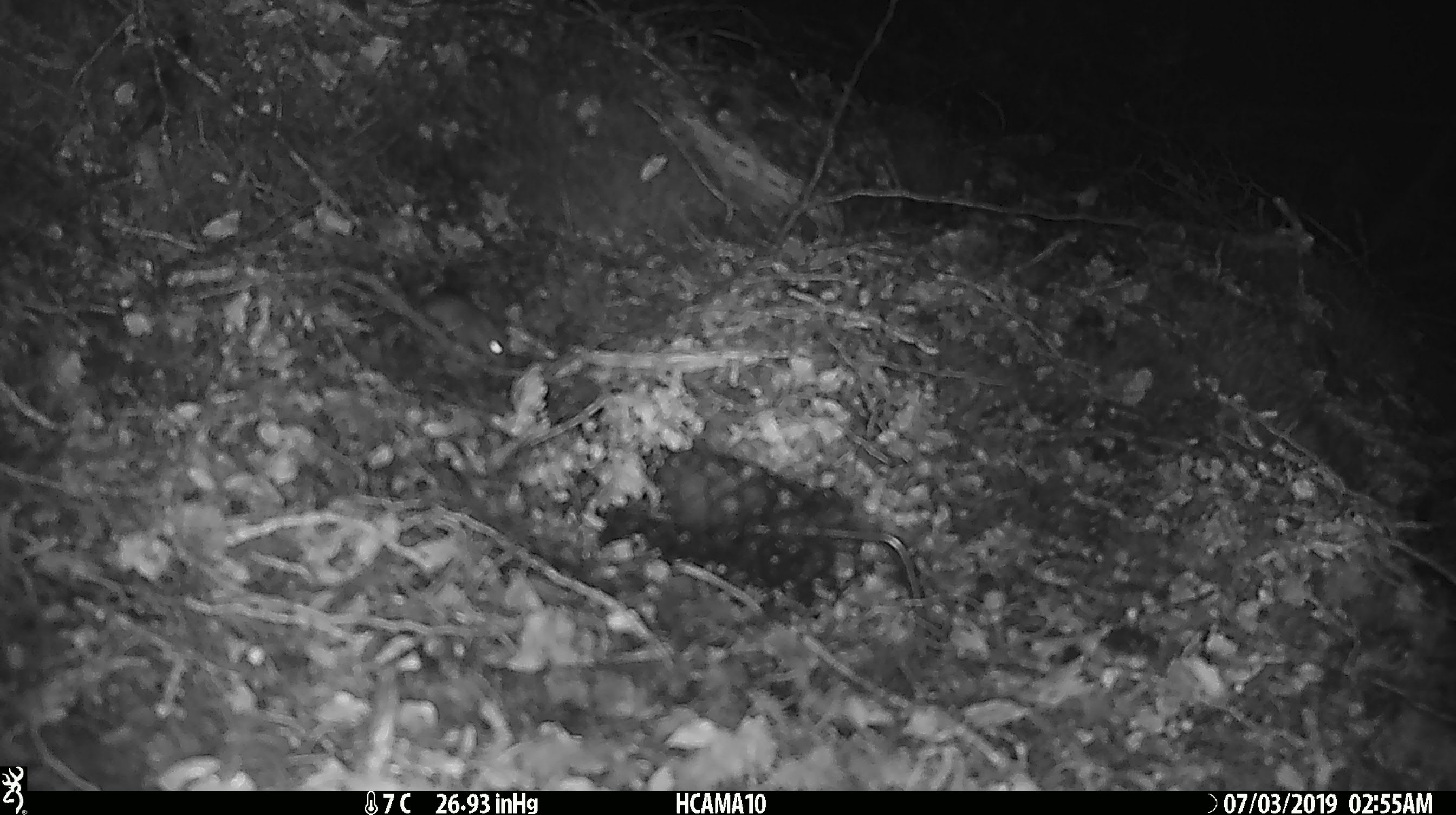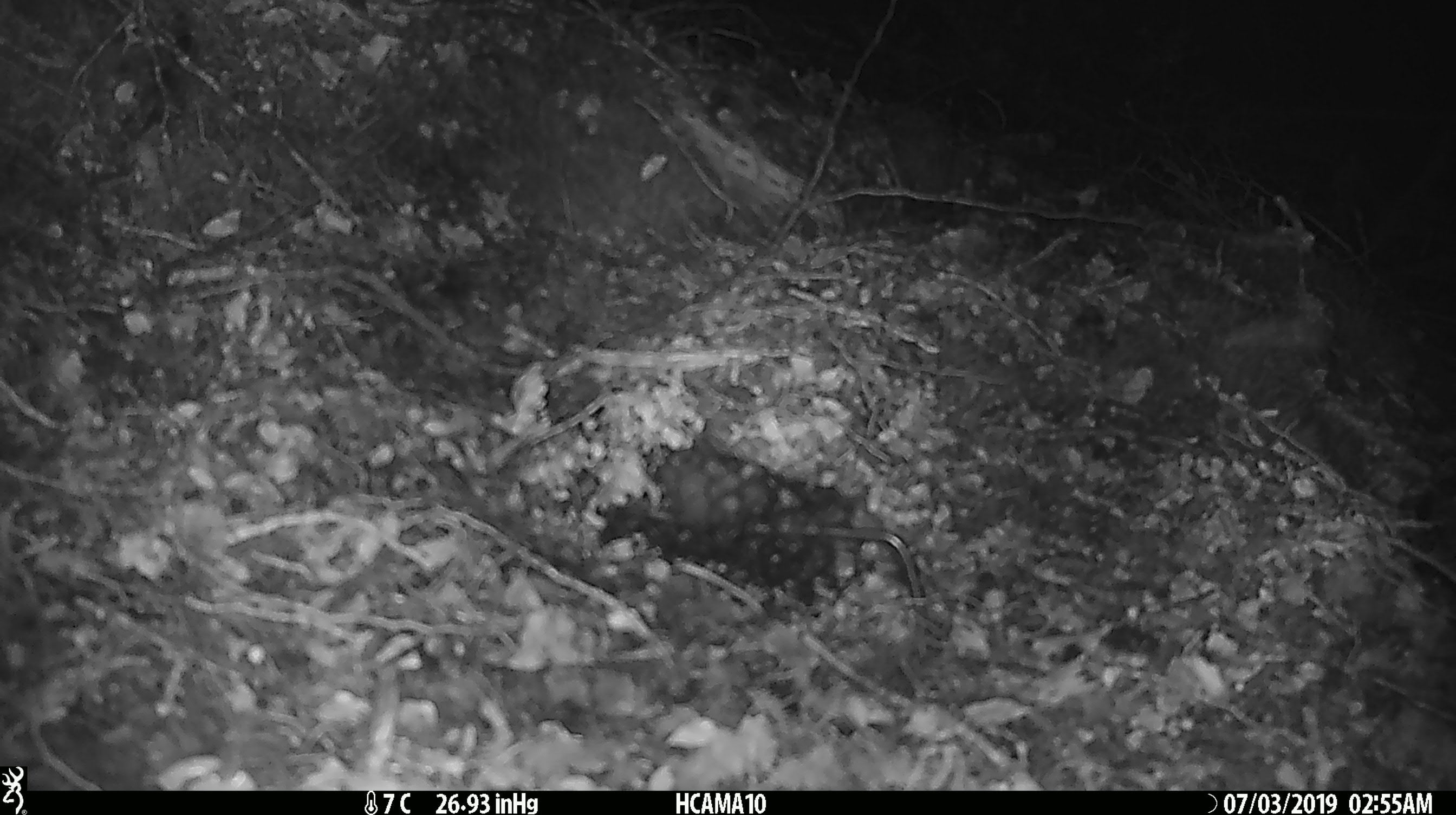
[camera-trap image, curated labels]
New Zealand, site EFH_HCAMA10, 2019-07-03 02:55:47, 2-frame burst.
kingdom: Animalia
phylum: Chordata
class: Mammalia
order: Rodentia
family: Muridae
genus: Mus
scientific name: Mus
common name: mouse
Mouse (Mus).